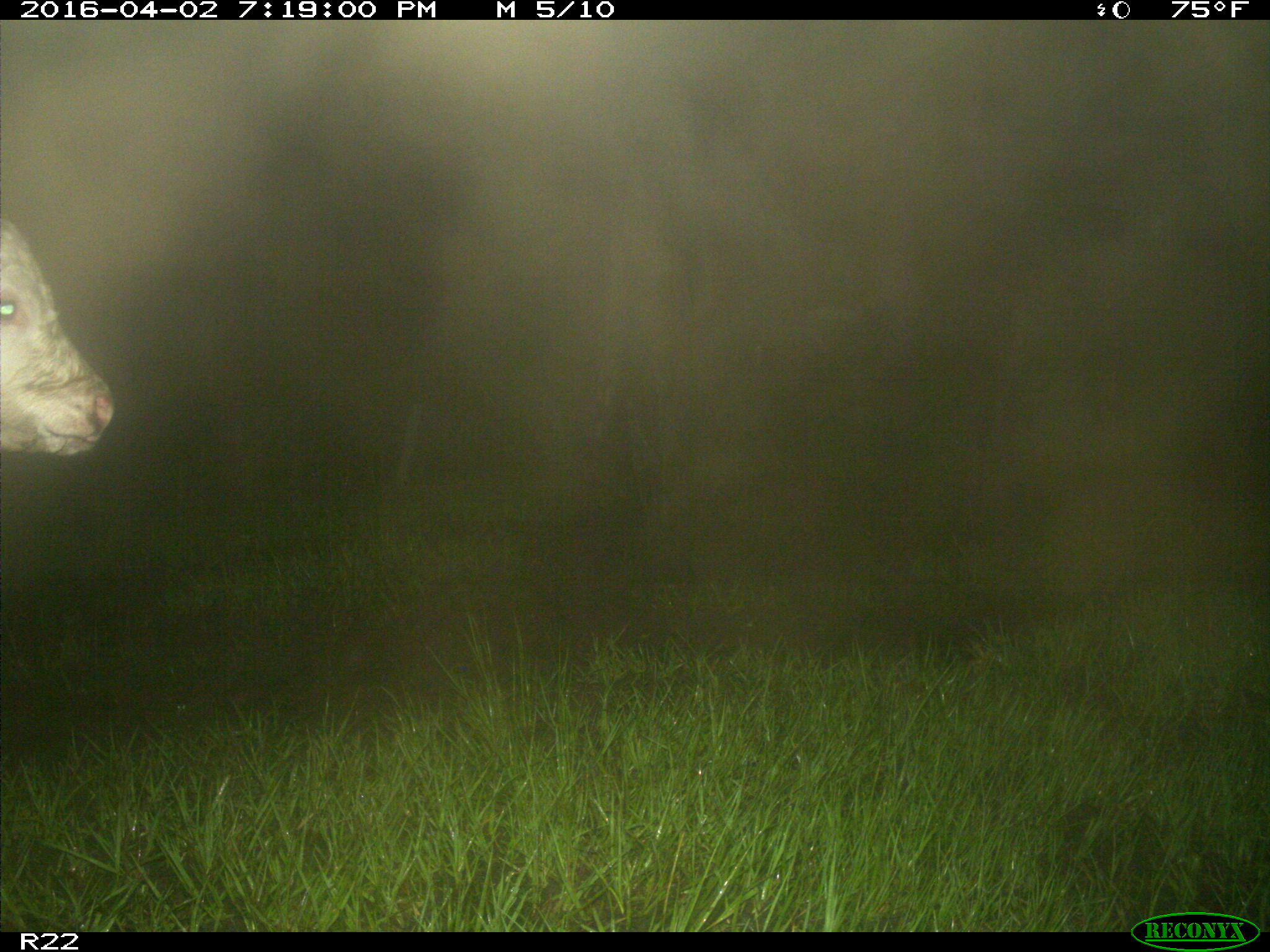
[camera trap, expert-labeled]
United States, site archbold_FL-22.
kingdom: Animalia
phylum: Chordata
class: Mammalia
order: Artiodactyla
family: Bovidae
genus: Bos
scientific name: Bos taurus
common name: domestic cow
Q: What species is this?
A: Bos taurus (domestic cow).